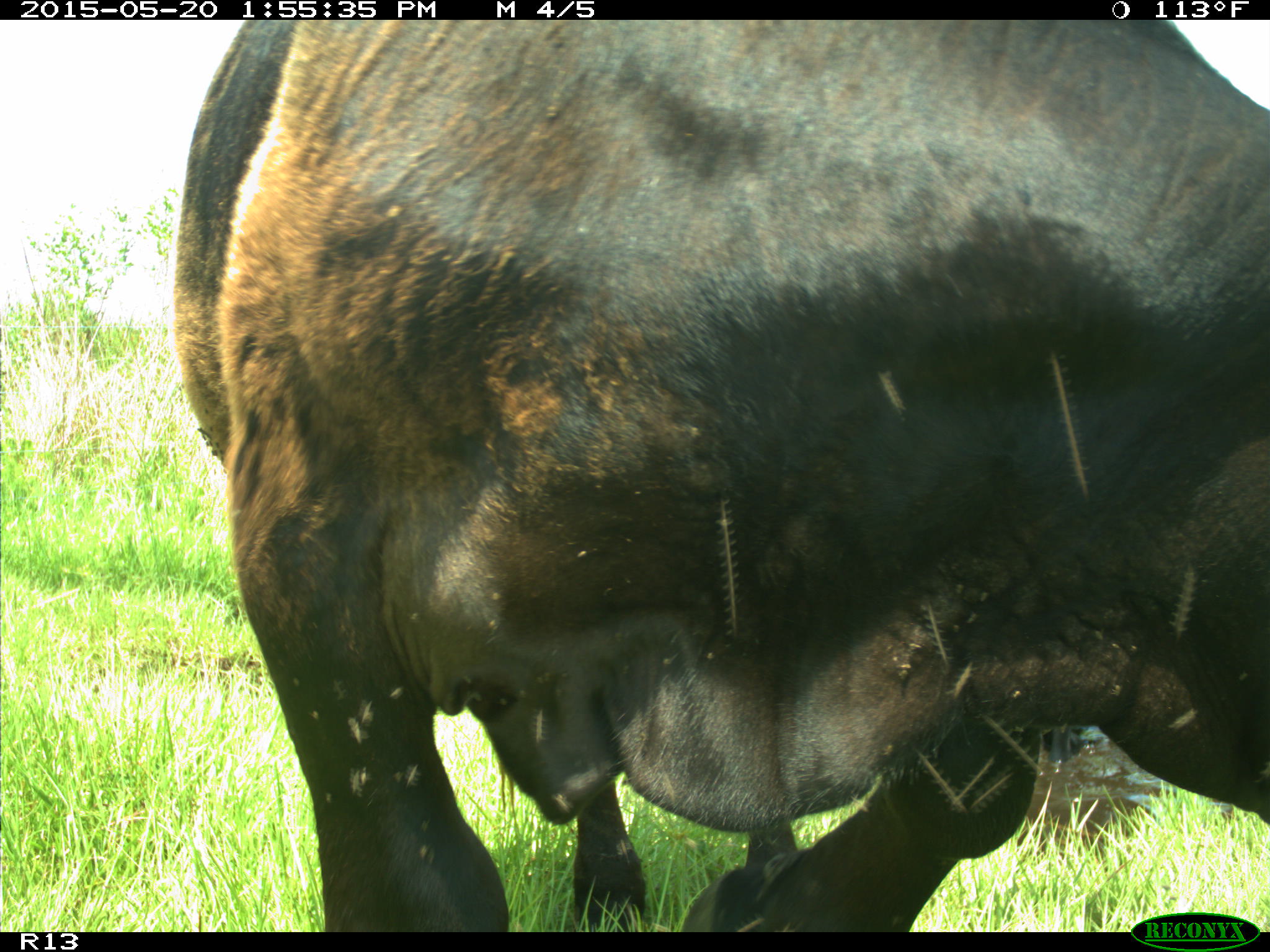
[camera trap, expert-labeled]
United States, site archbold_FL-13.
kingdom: Animalia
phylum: Chordata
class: Mammalia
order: Artiodactyla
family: Bovidae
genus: Bos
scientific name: Bos taurus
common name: domestic cow